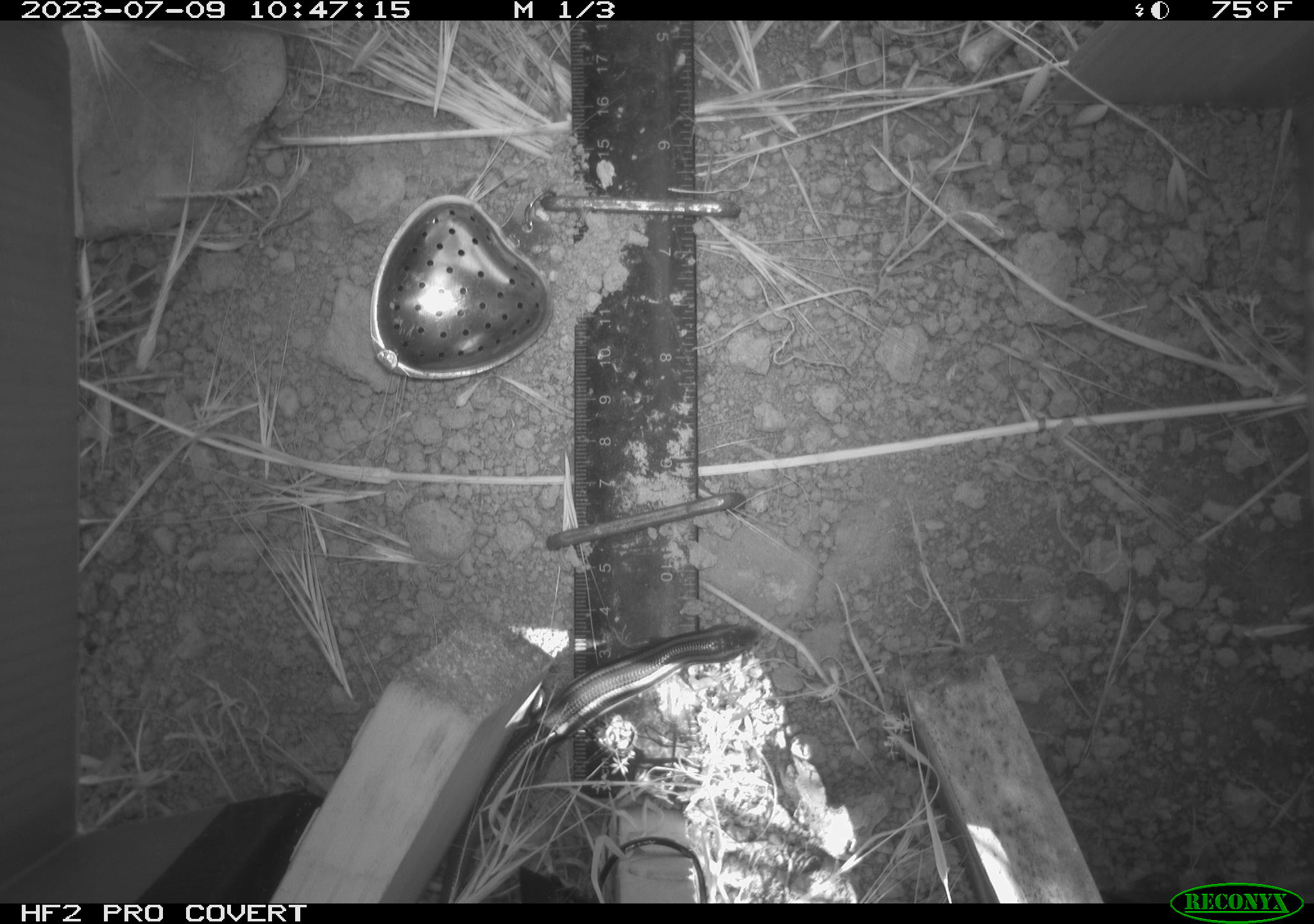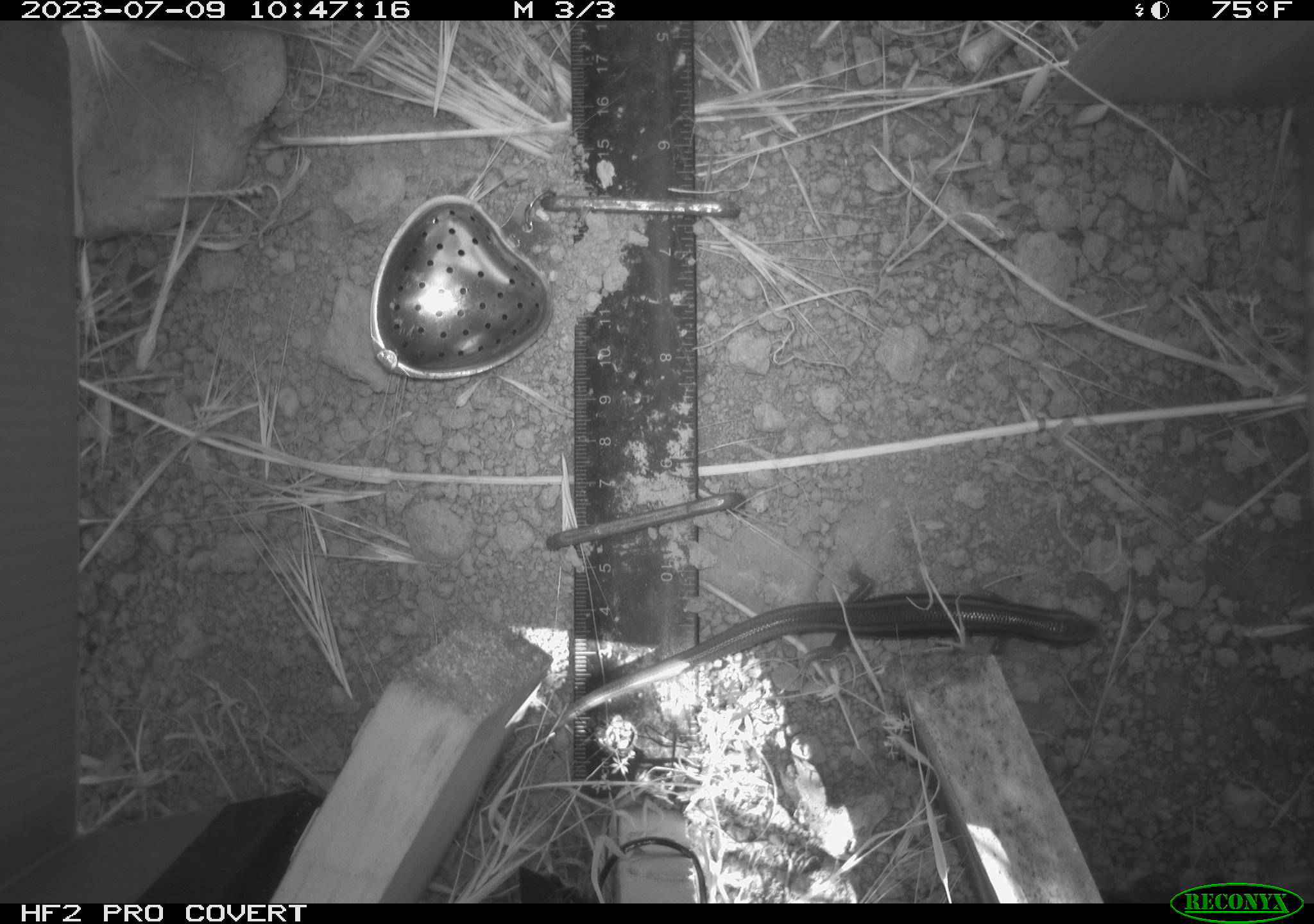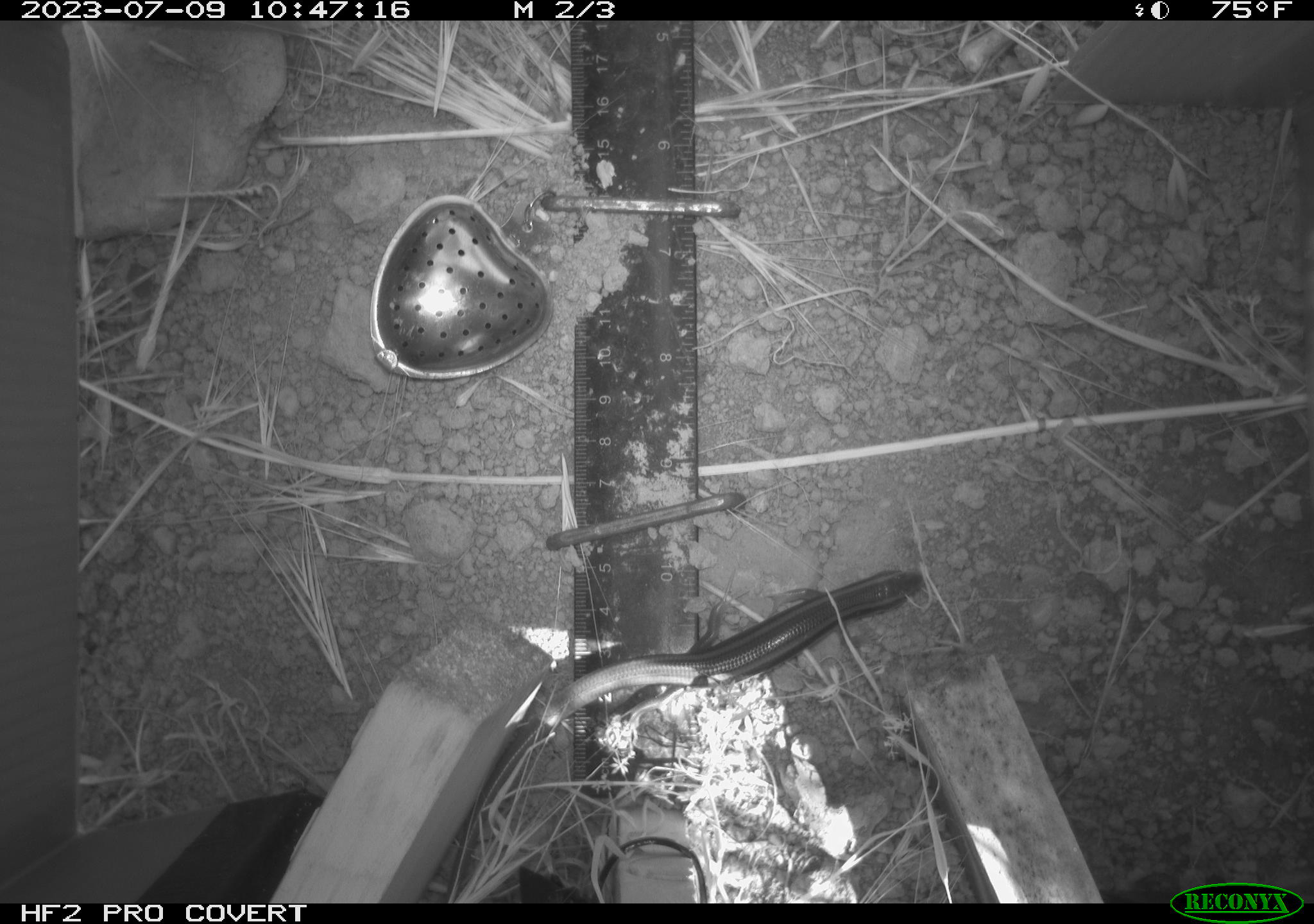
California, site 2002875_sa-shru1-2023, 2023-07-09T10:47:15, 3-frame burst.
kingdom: Animalia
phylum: Chordata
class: Reptilia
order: Squamata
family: Scincidae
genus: Plestiodon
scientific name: Plestiodon skiltonianus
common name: western skink